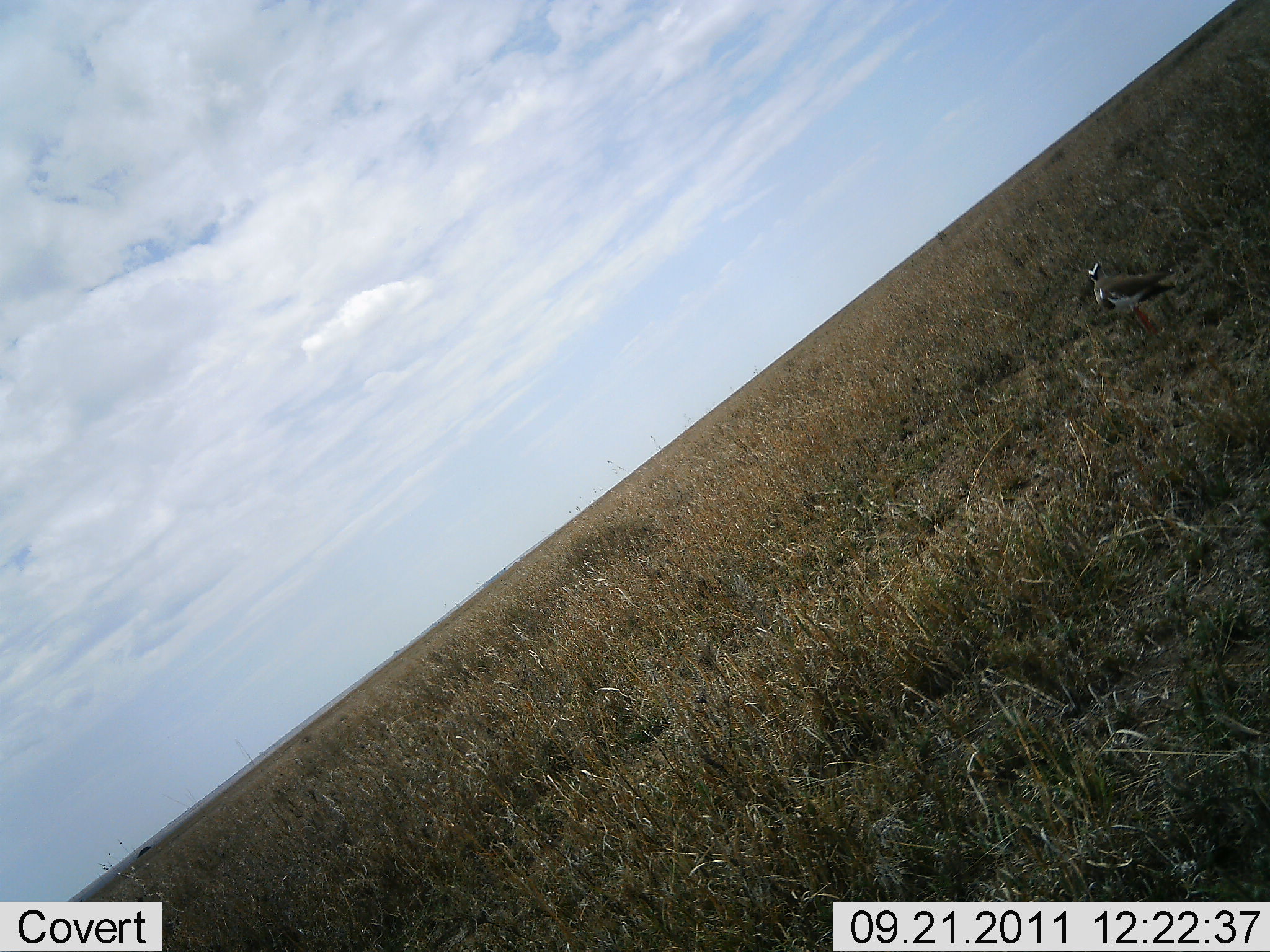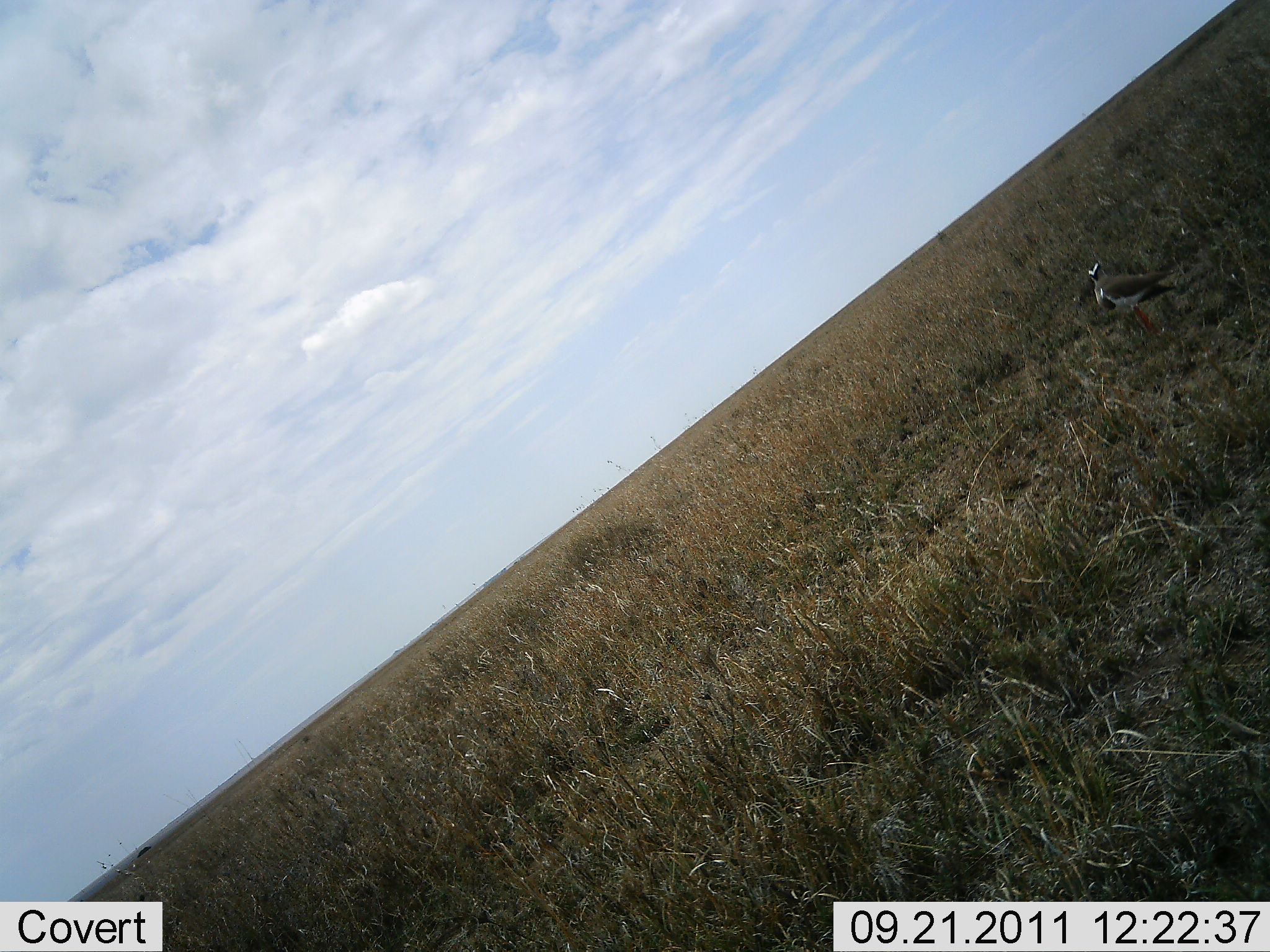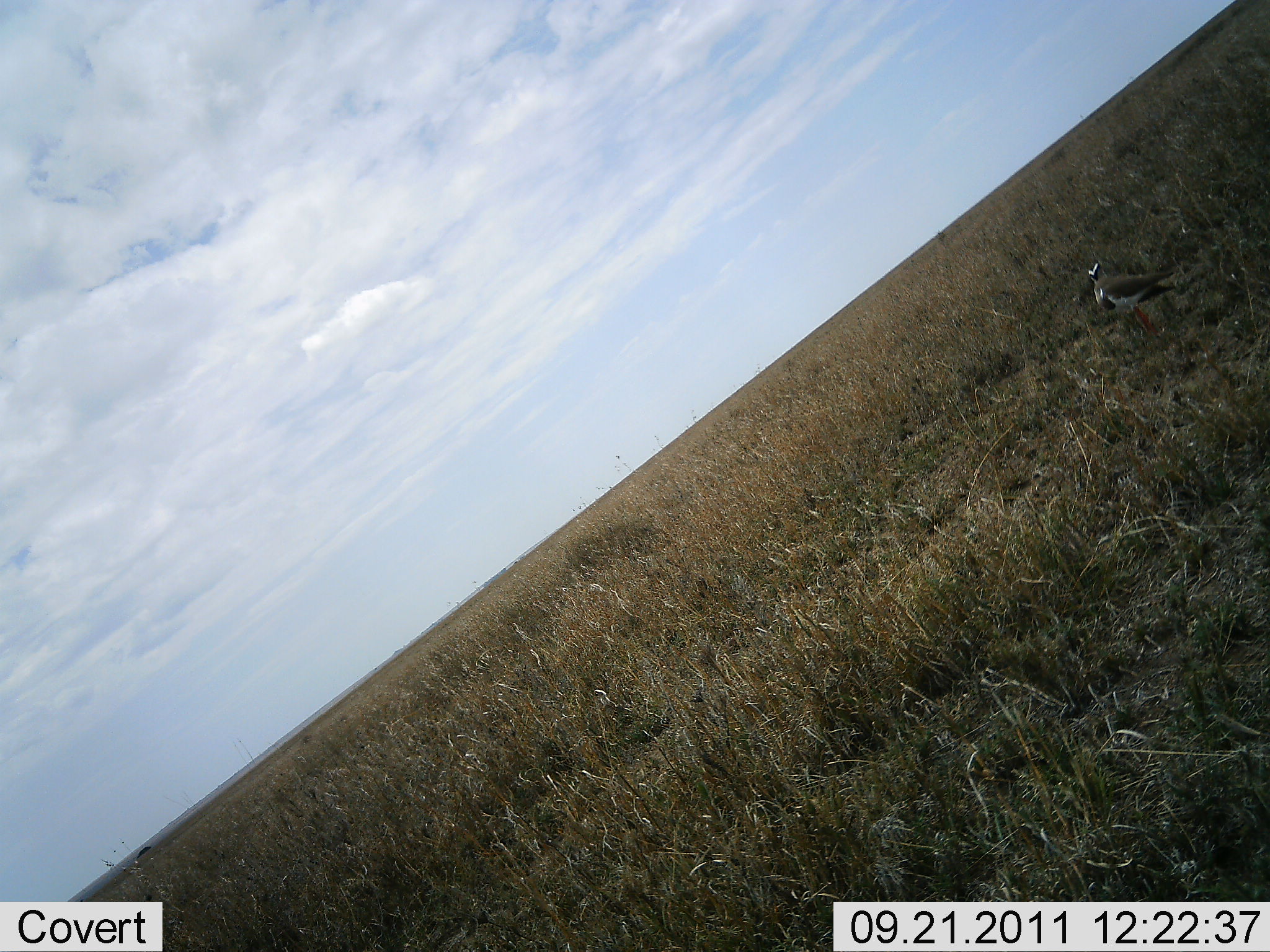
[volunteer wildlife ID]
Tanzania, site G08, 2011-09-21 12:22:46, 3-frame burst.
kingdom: Animalia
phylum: Chordata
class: Aves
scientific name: Aves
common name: bird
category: otherbird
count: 1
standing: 92%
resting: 0%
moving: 0%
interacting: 0%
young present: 0%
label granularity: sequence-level